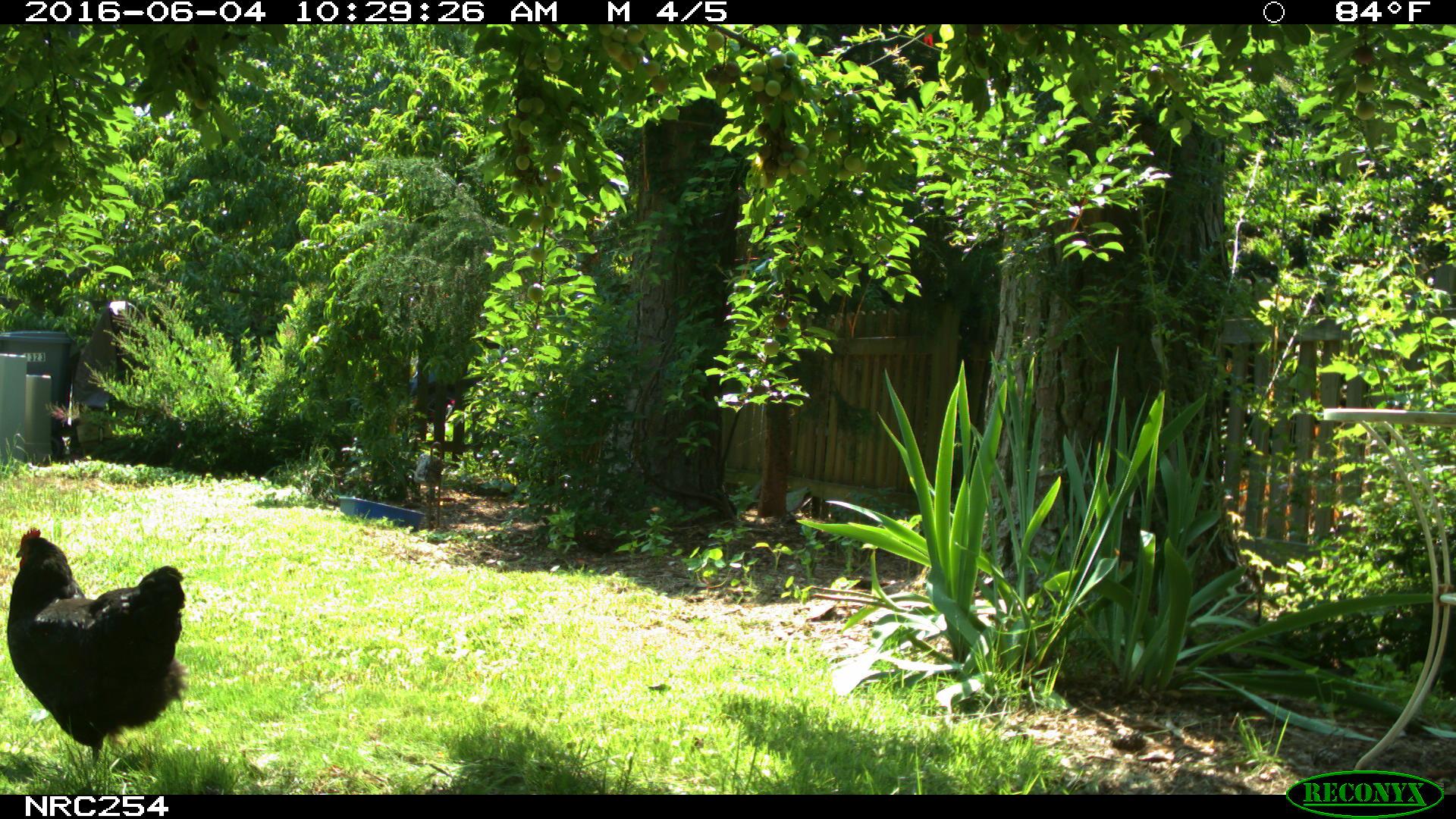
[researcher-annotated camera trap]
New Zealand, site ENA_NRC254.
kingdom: Animalia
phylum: Chordata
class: Aves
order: Galliformes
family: Phasianidae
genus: Gallus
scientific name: Gallus gallus domesticus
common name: chicken